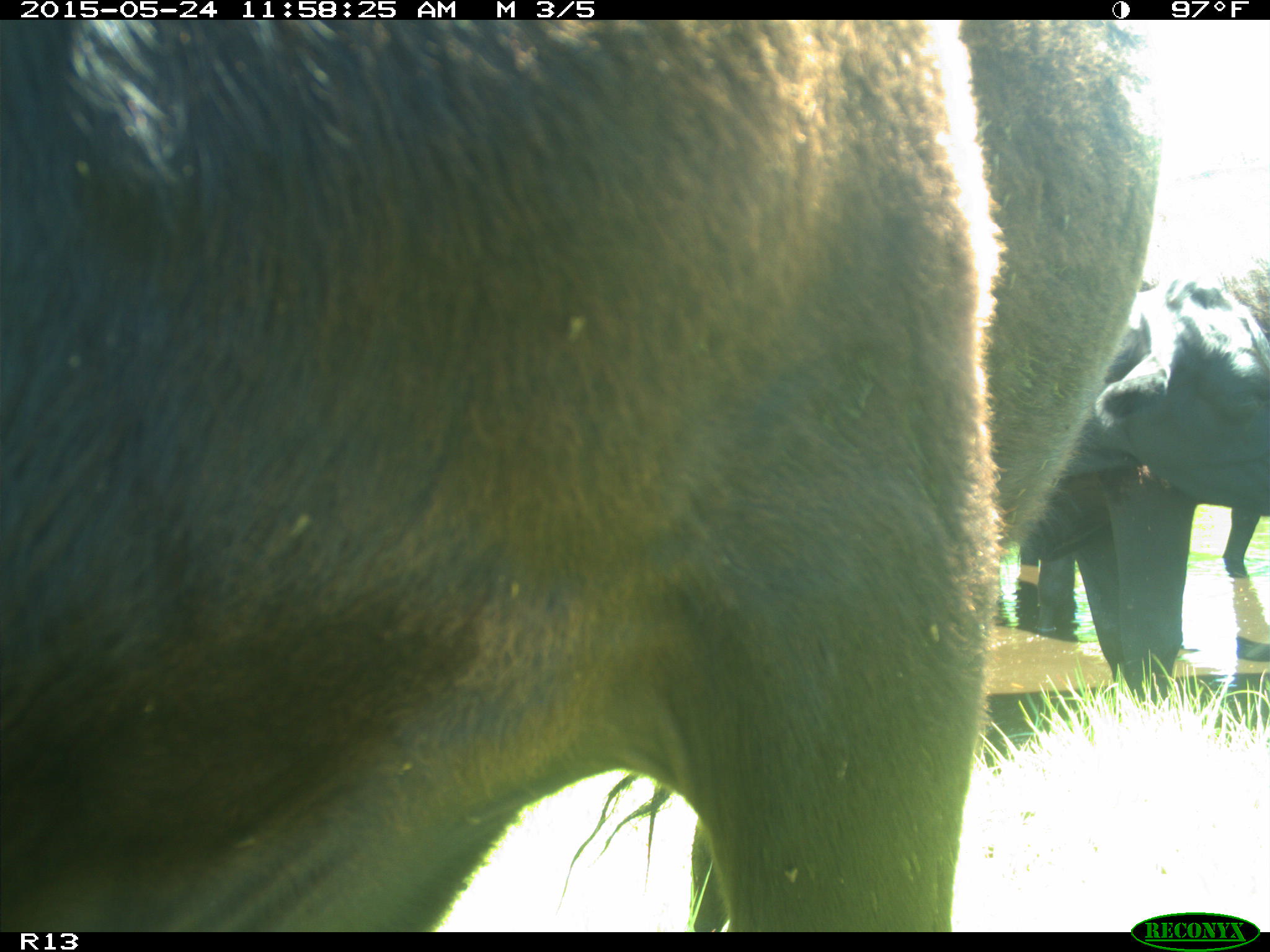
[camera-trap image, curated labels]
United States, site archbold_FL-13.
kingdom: Animalia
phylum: Chordata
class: Mammalia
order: Artiodactyla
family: Bovidae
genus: Bos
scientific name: Bos taurus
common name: domestic cow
Bos taurus (domestic cow).